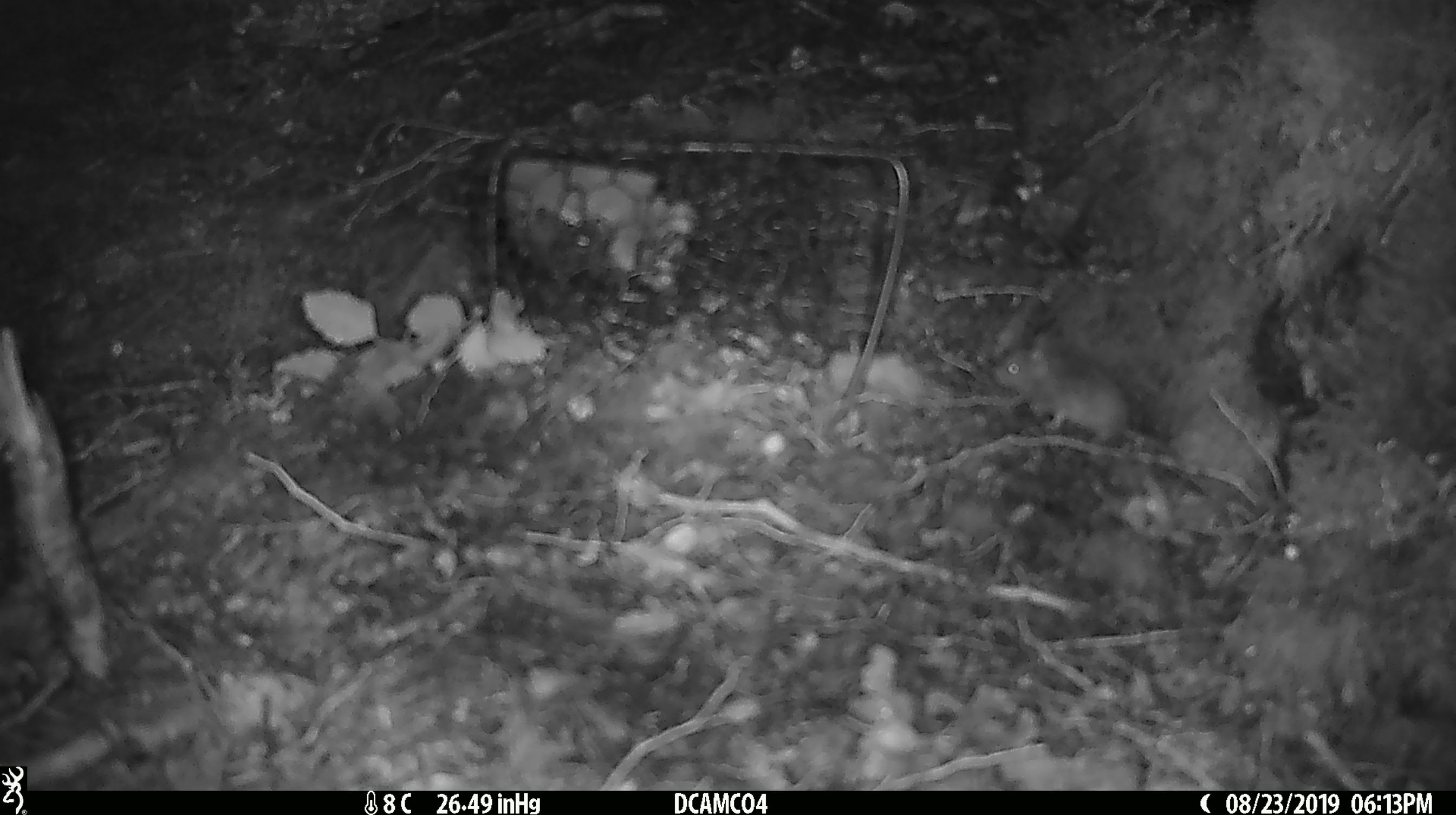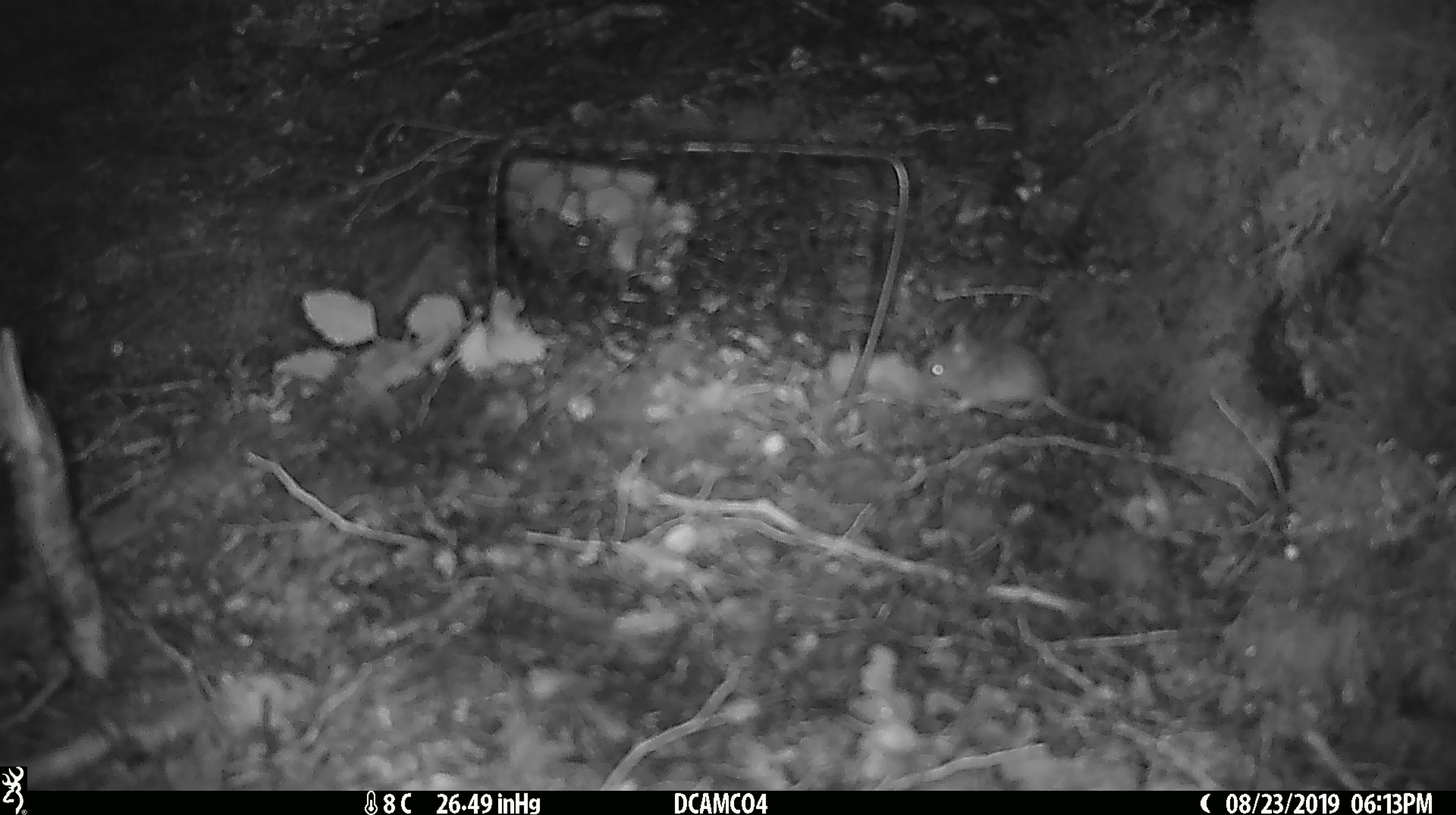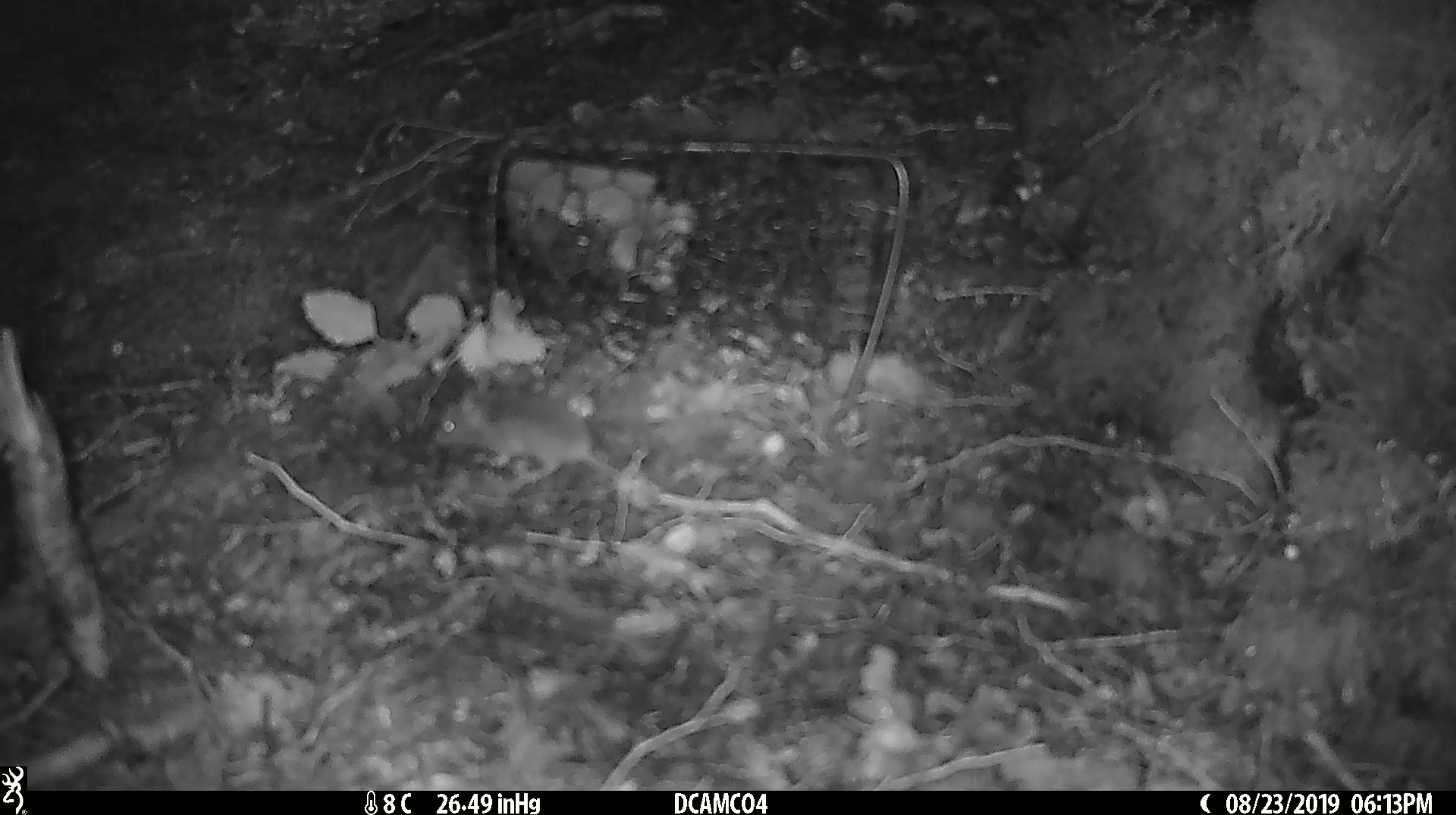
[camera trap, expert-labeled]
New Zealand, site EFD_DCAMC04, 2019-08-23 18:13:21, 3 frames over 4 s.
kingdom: Animalia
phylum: Chordata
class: Mammalia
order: Rodentia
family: Muridae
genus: Mus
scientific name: Mus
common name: mouse